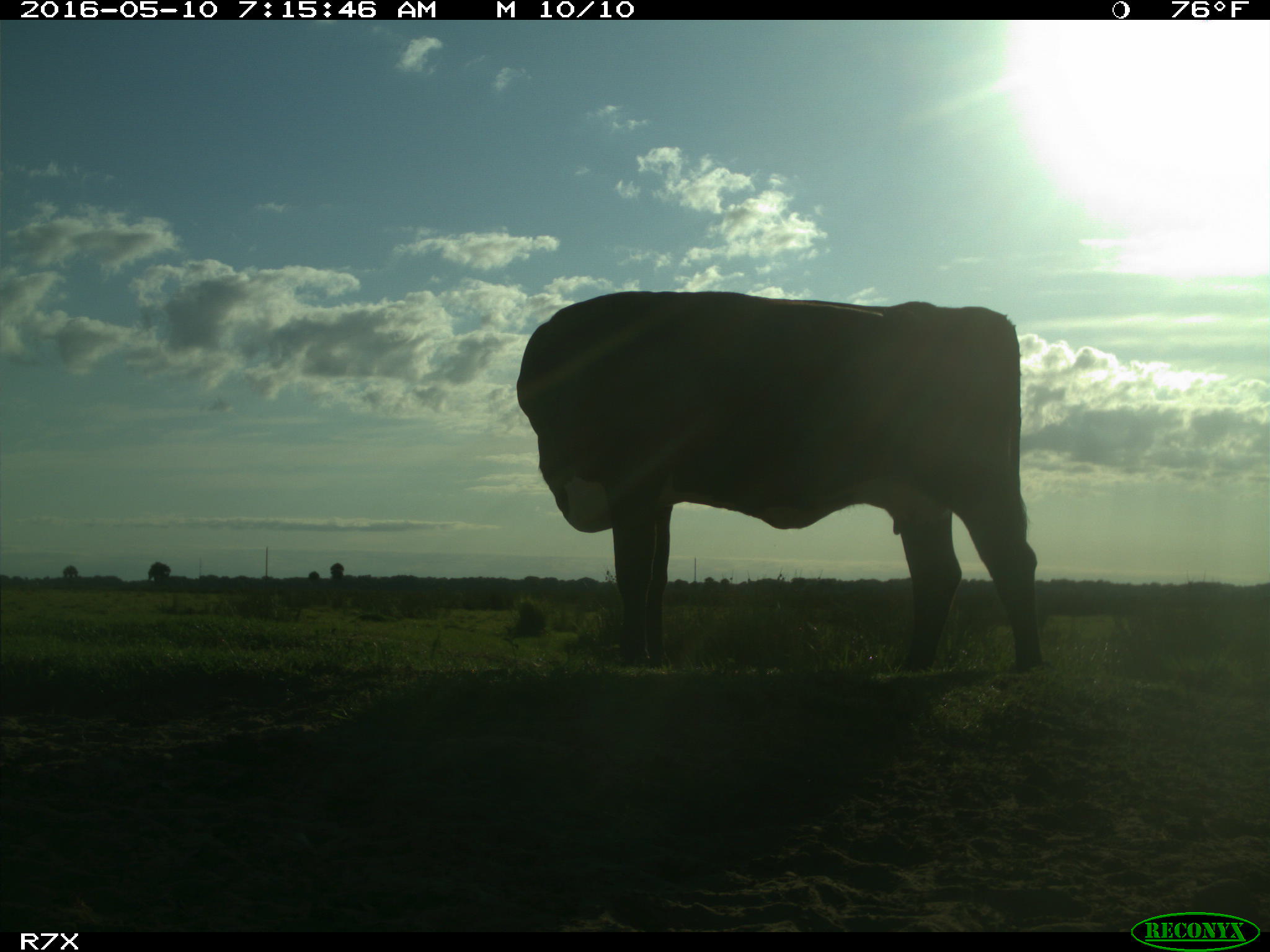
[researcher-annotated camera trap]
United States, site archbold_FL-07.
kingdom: Animalia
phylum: Chordata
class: Mammalia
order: Artiodactyla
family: Bovidae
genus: Bos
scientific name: Bos taurus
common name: domestic cow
Bos taurus (domestic cow).